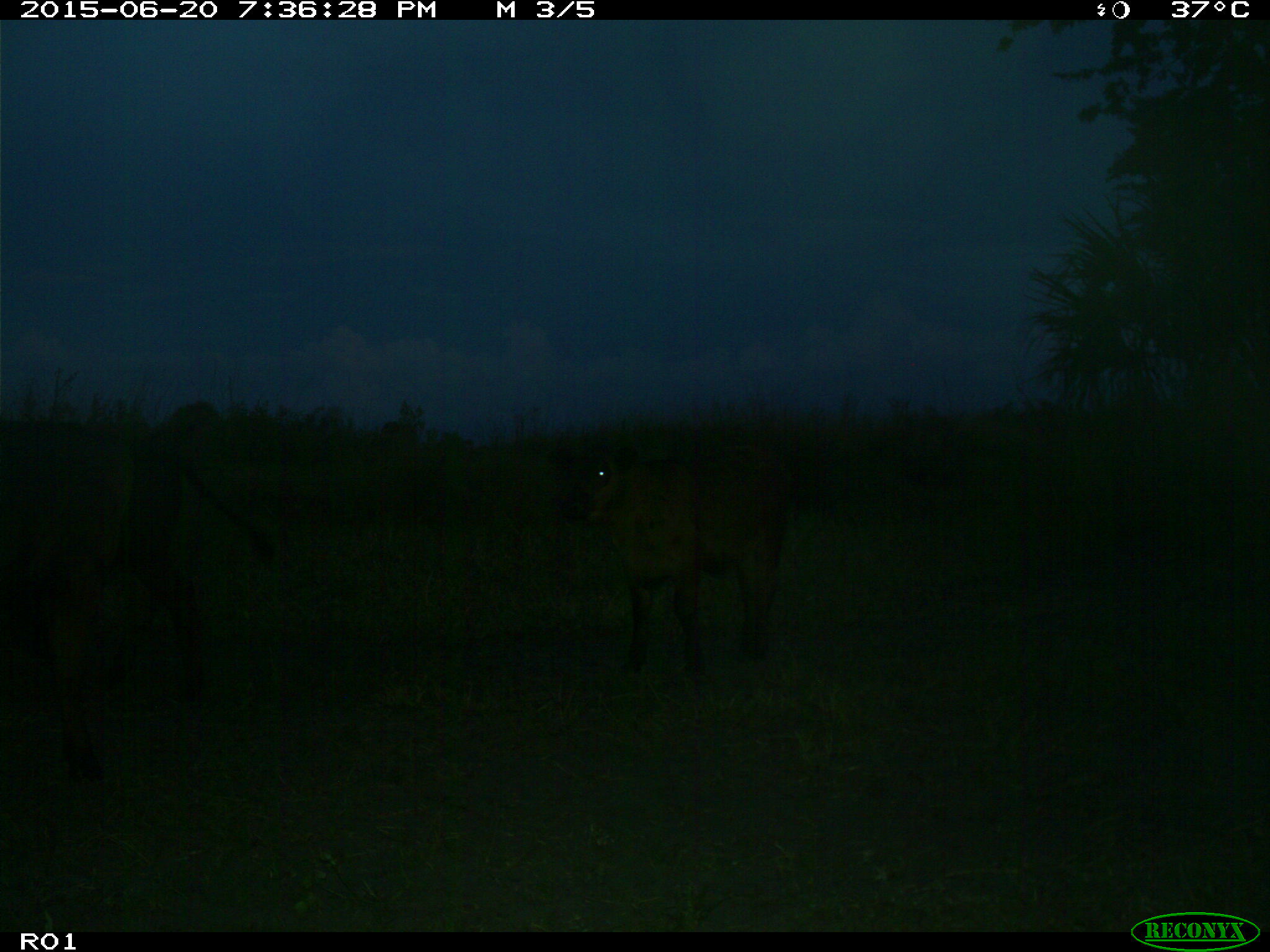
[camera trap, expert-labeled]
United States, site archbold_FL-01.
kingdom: Animalia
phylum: Chordata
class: Mammalia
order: Artiodactyla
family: Bovidae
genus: Bos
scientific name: Bos taurus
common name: domestic cow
Bos taurus (domestic cow).